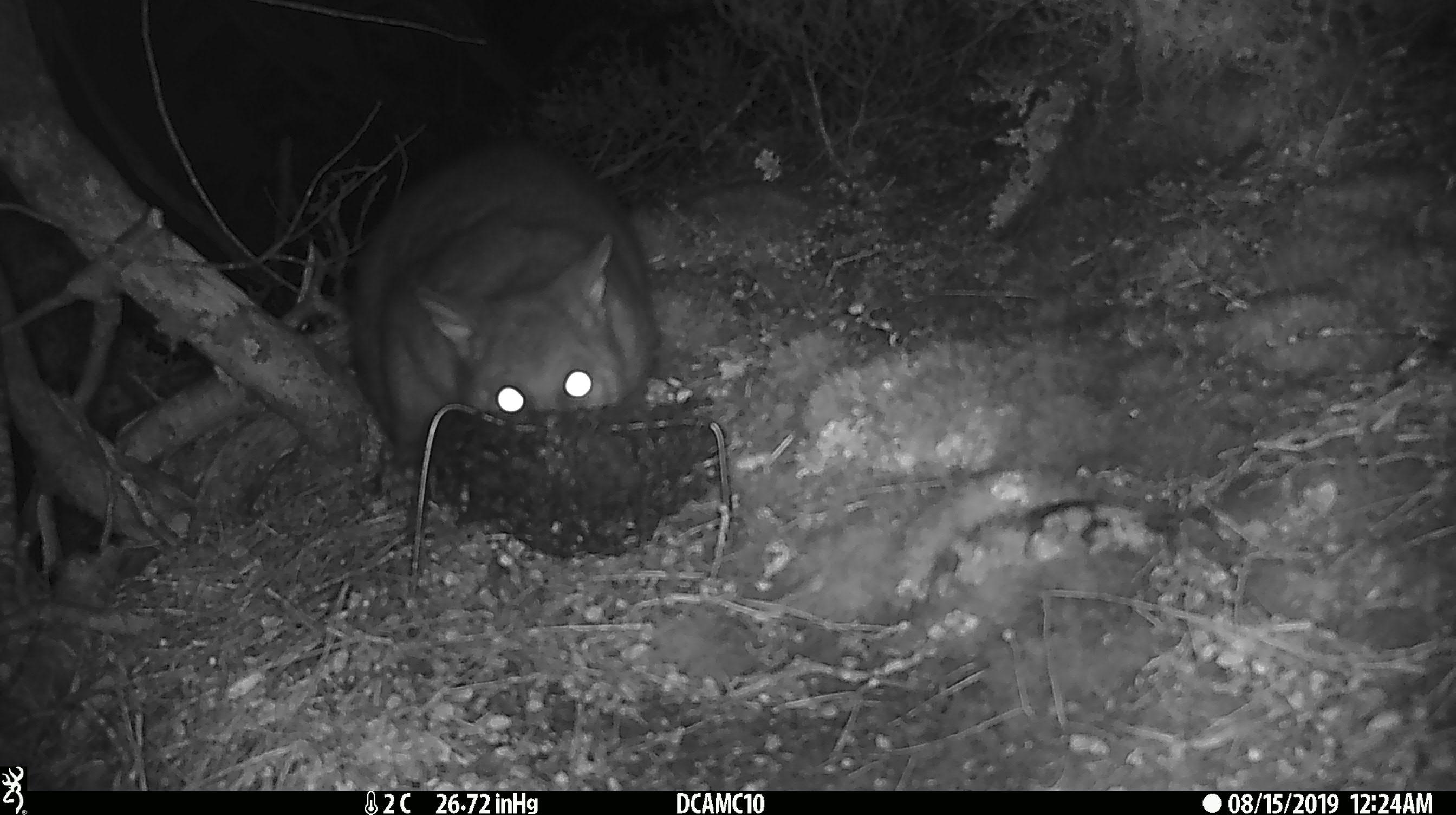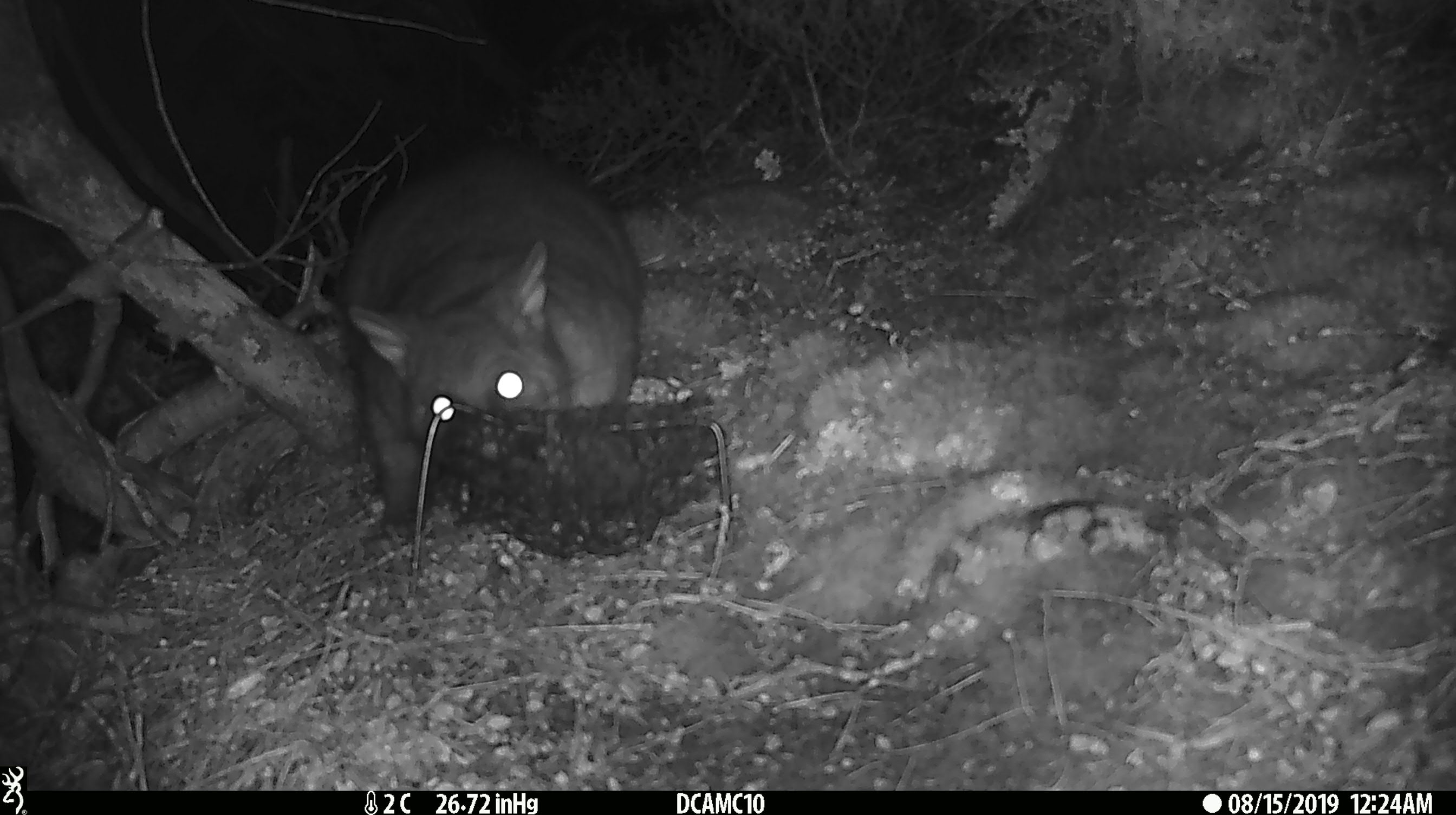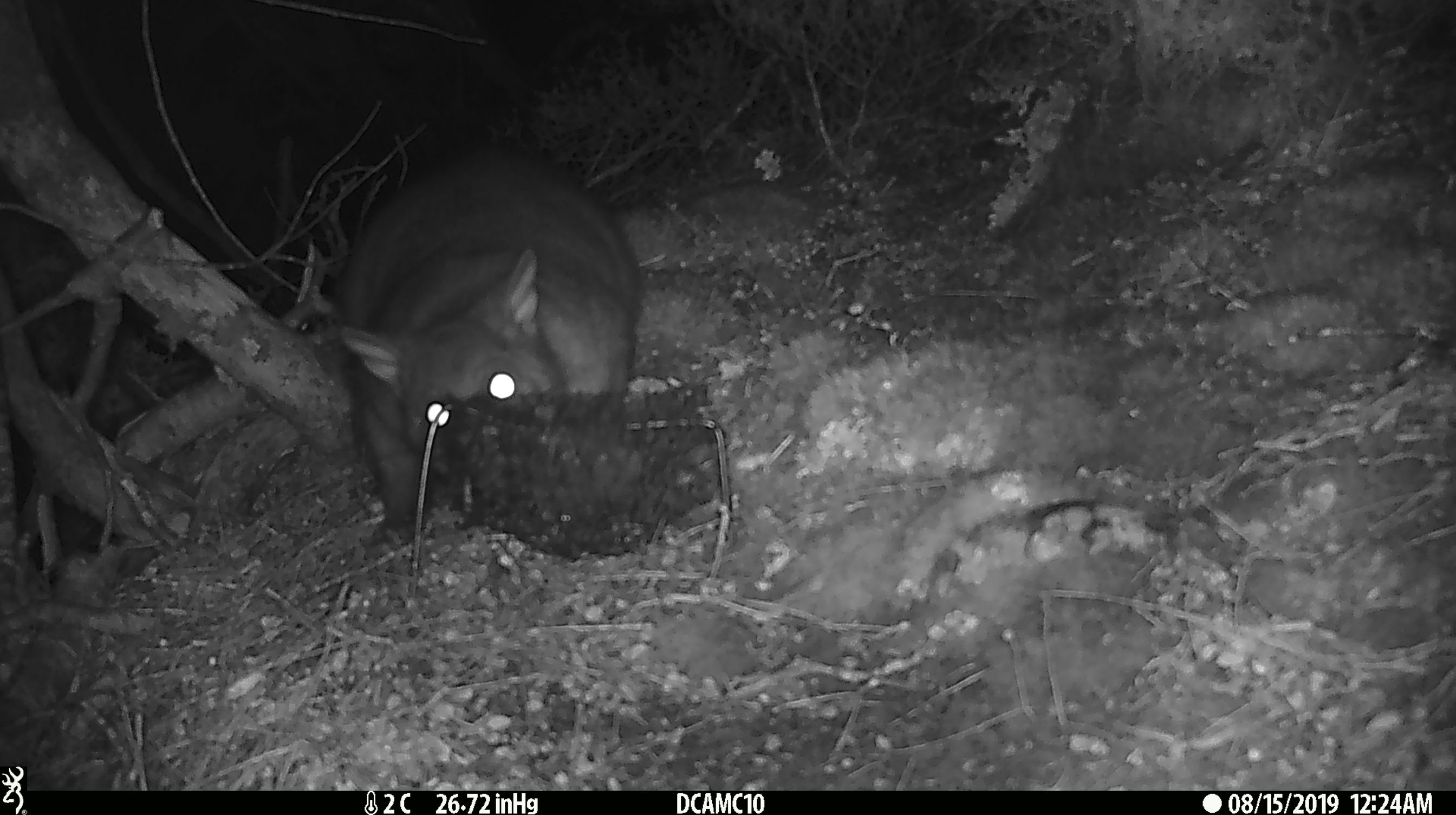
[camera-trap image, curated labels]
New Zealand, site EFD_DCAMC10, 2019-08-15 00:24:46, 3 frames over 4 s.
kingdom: Animalia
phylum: Chordata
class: Mammalia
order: Diprotodontia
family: Phalangeridae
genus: Trichosurus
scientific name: Trichosurus vulpecula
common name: common brushtail possum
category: possum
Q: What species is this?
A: Possum (common brushtail possum) (Trichosurus vulpecula).